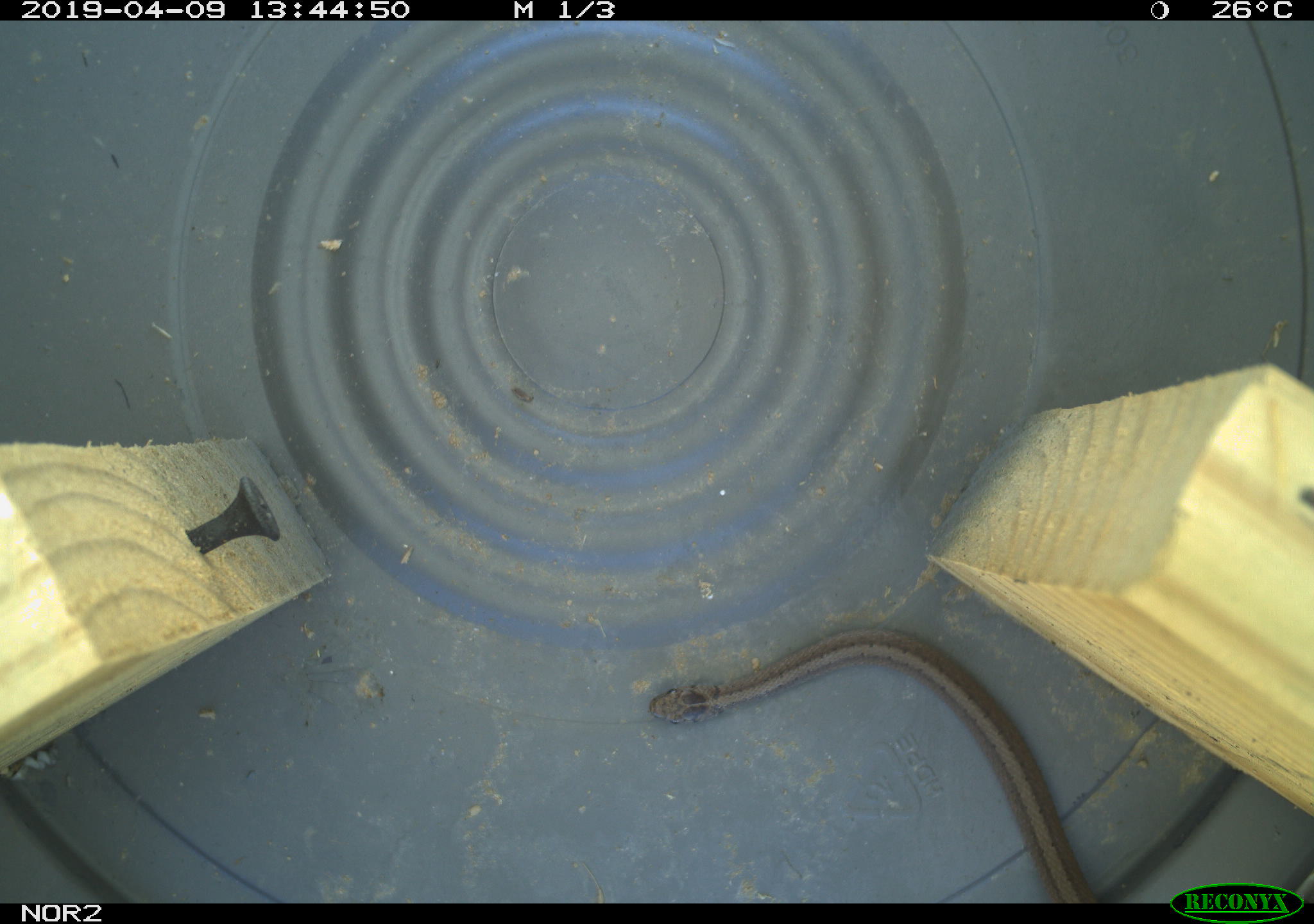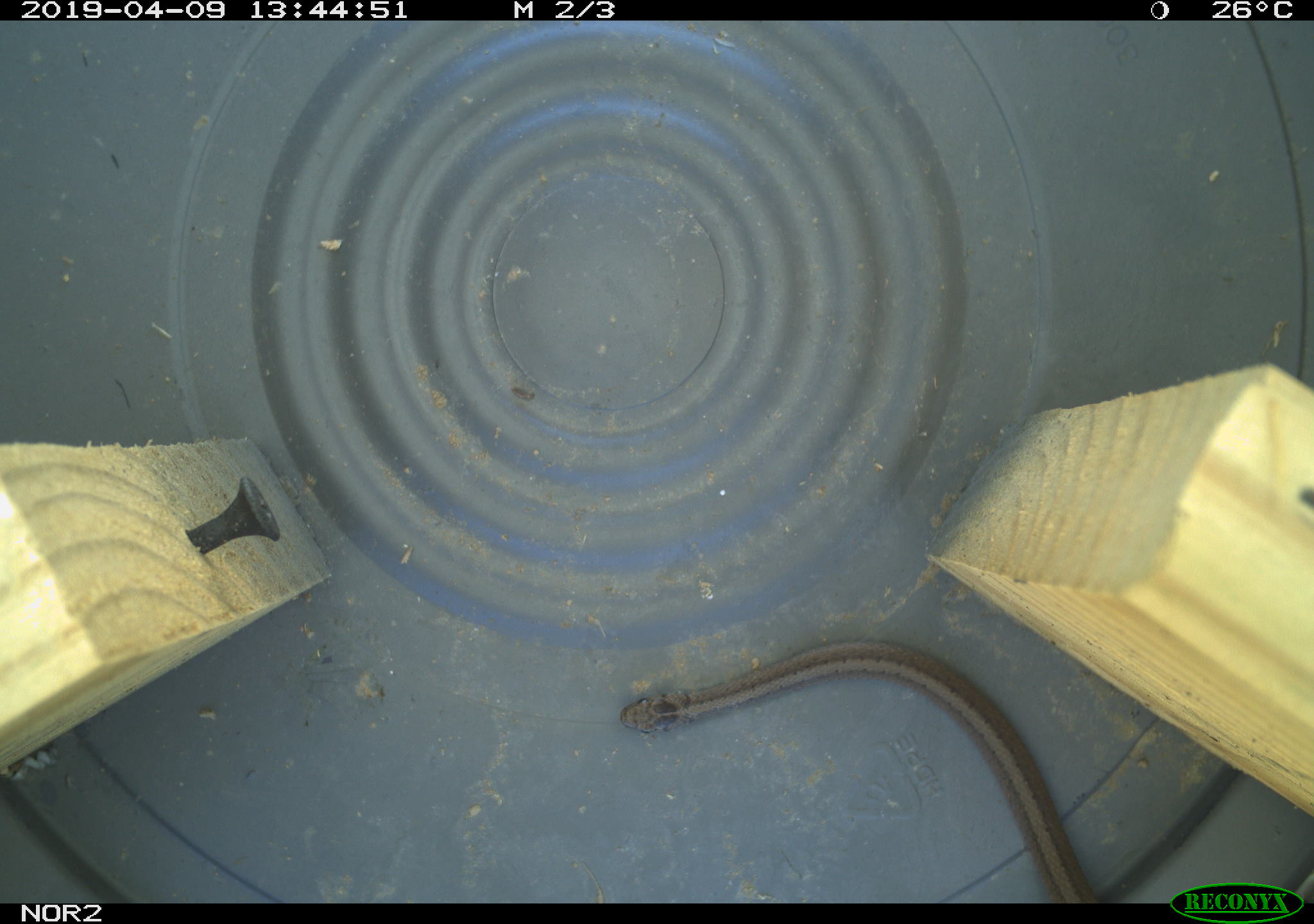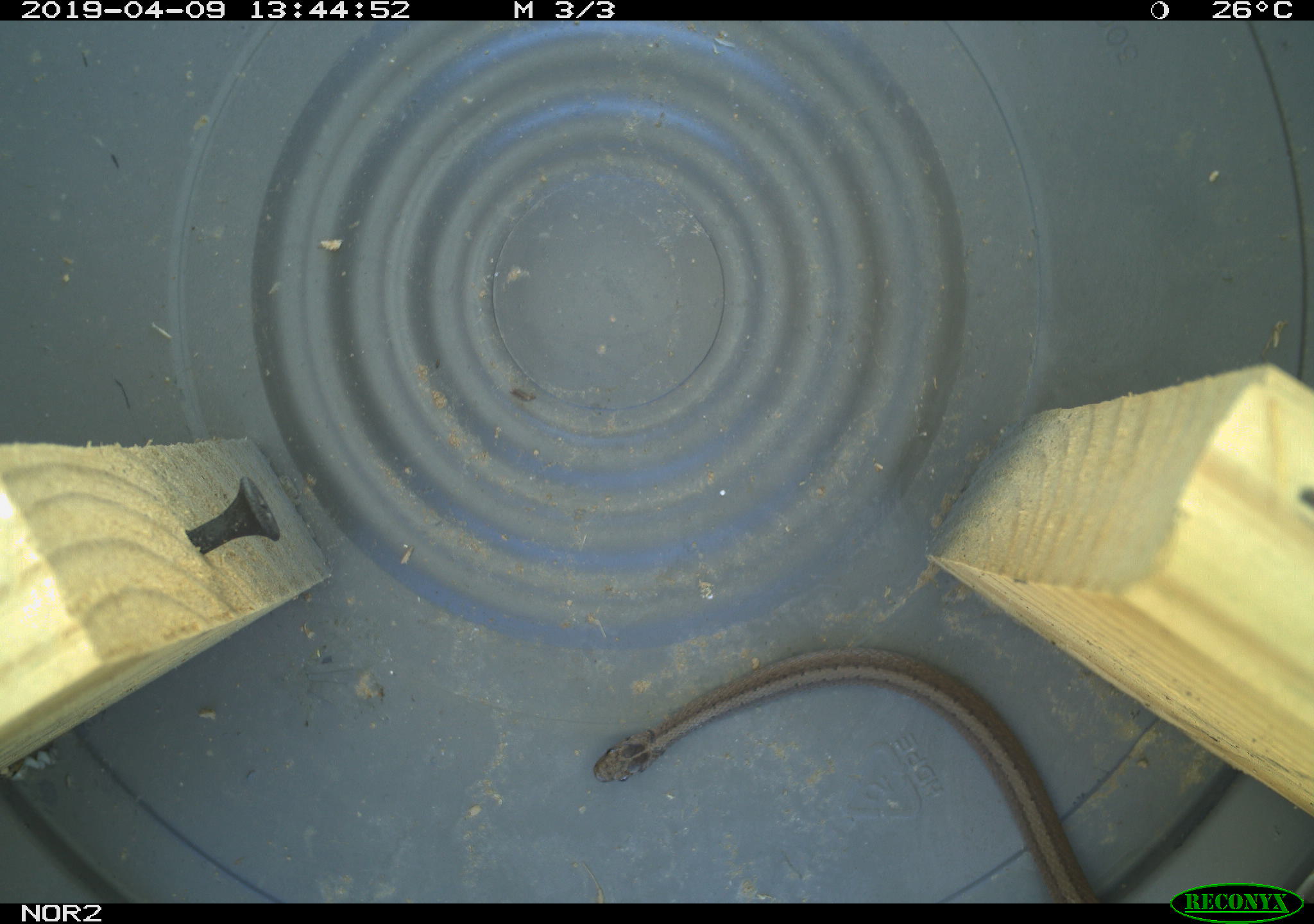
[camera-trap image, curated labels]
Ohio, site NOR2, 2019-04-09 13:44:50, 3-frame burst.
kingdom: Animalia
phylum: Chordata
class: Reptilia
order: Squamata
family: Colubridae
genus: Storeria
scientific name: Storeria dekayi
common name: dekay's brownsnake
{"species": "dekay's brownsnake (Storeria dekayi)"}